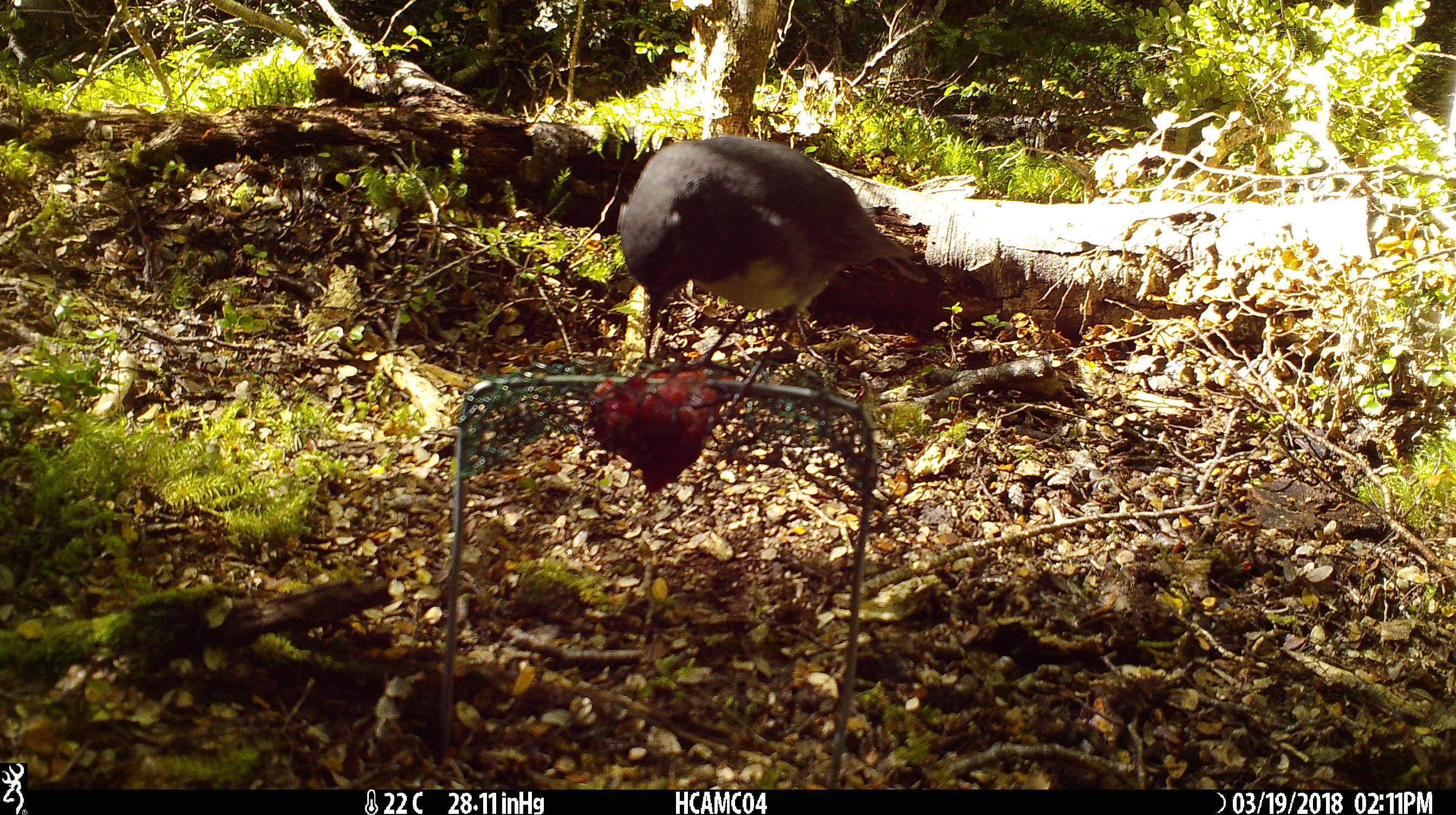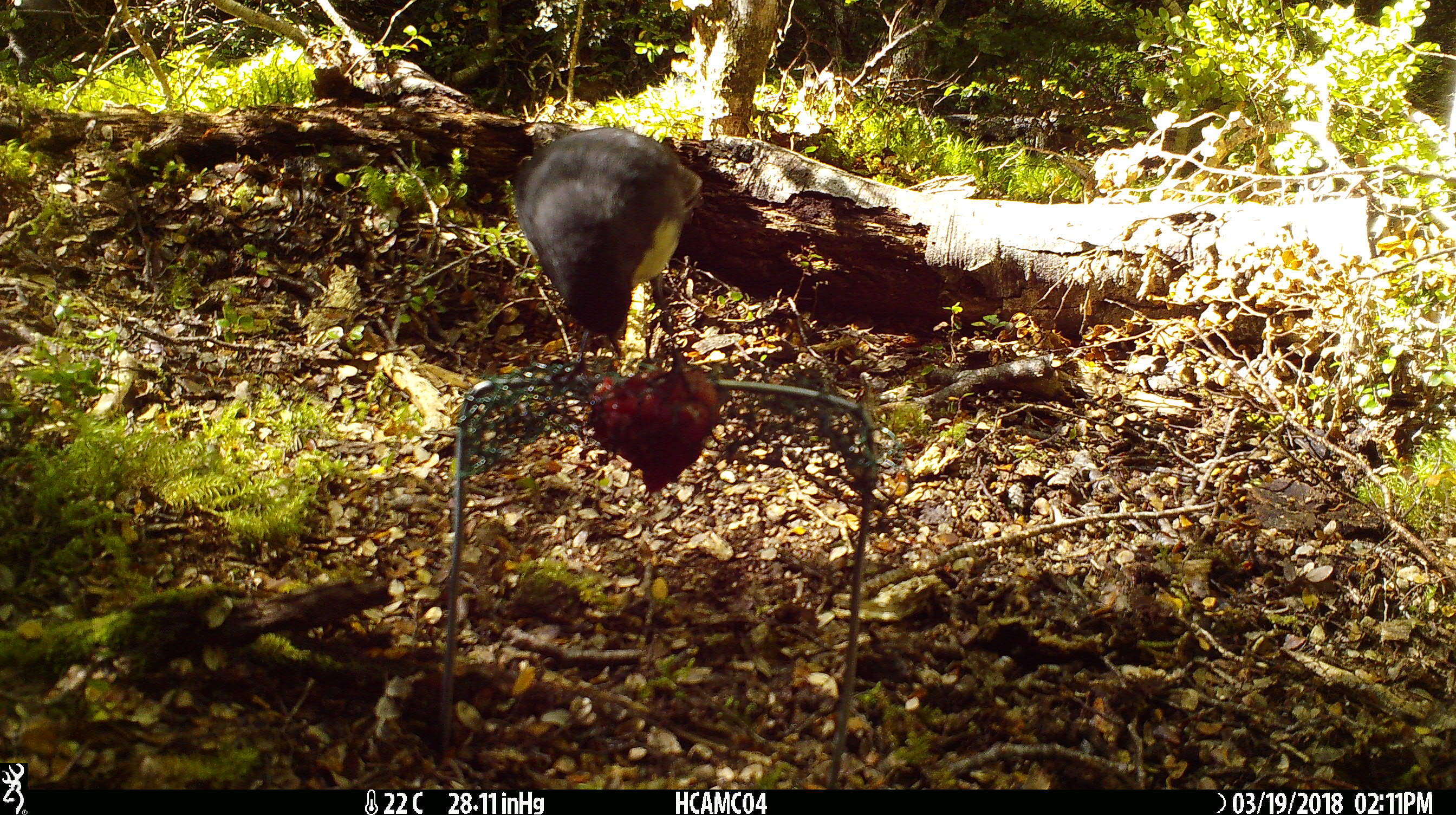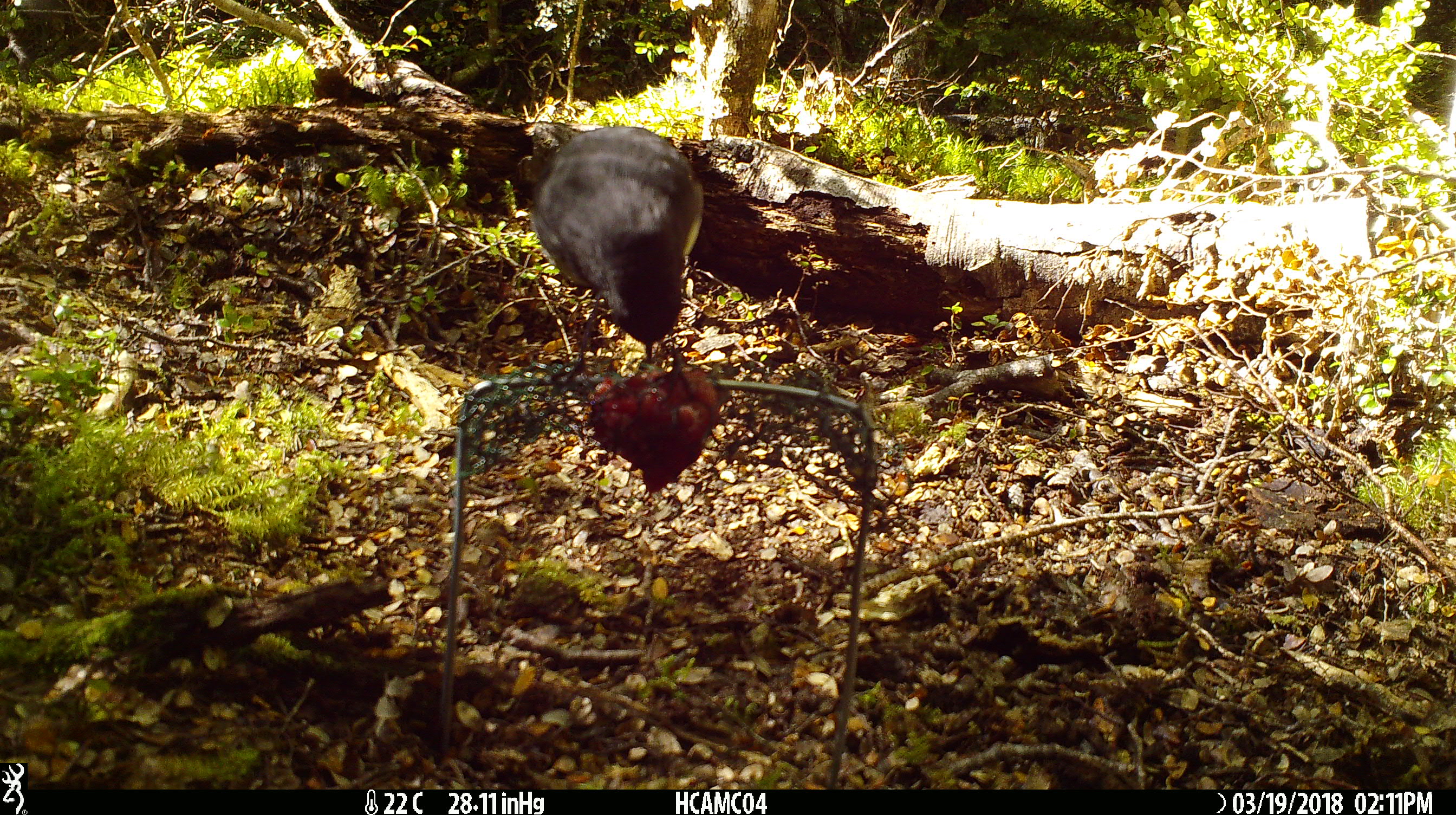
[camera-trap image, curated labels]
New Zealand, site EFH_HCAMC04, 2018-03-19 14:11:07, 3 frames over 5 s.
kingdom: Animalia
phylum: Chordata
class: Aves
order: Passeriformes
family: Petroicidae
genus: Petroica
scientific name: Petroica australis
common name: new zealand robin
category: robin